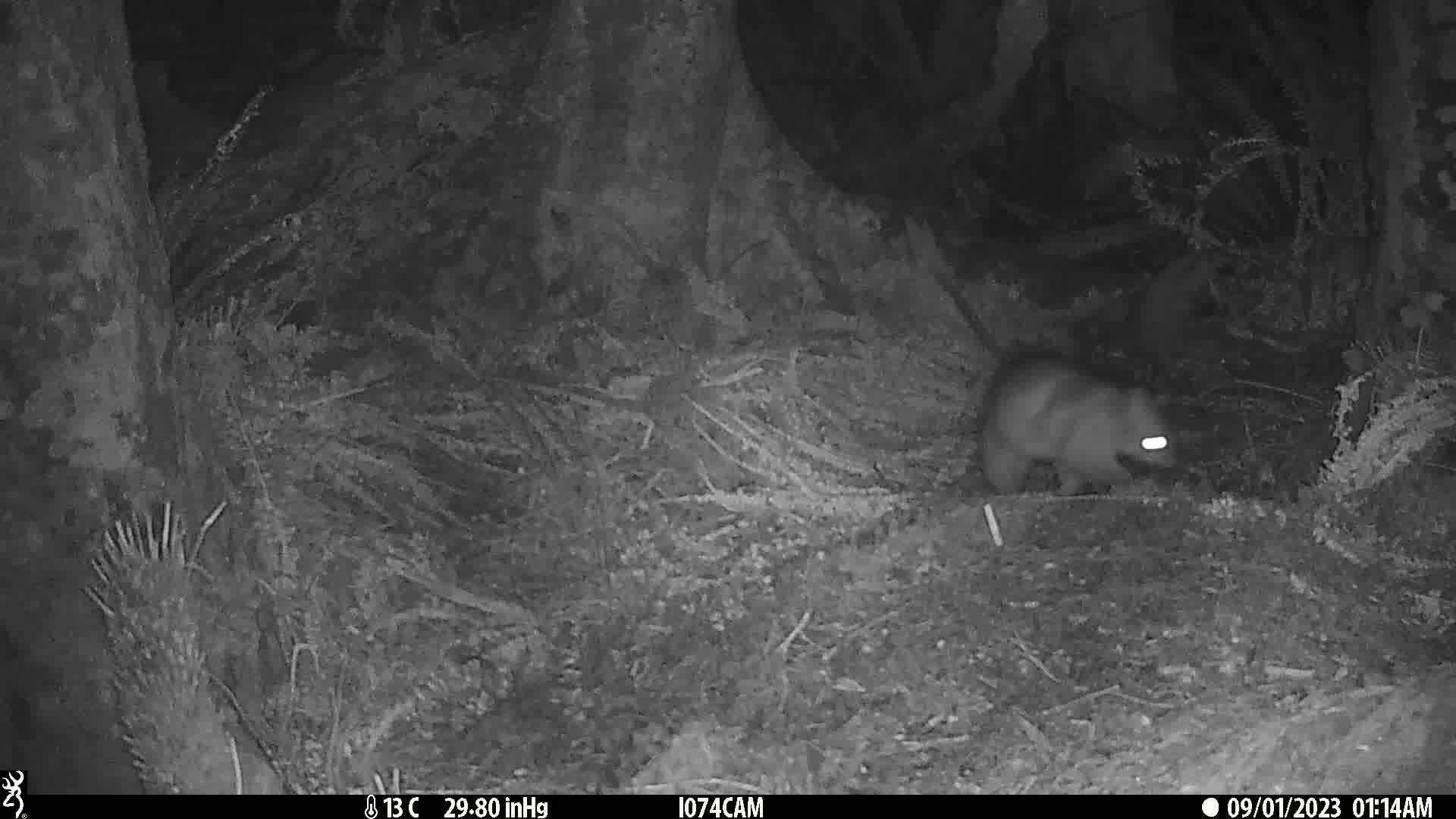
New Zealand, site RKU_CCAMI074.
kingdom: Animalia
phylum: Chordata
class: Mammalia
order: Diprotodontia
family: Phalangeridae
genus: Trichosurus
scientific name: Trichosurus vulpecula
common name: common brushtail possum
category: possum